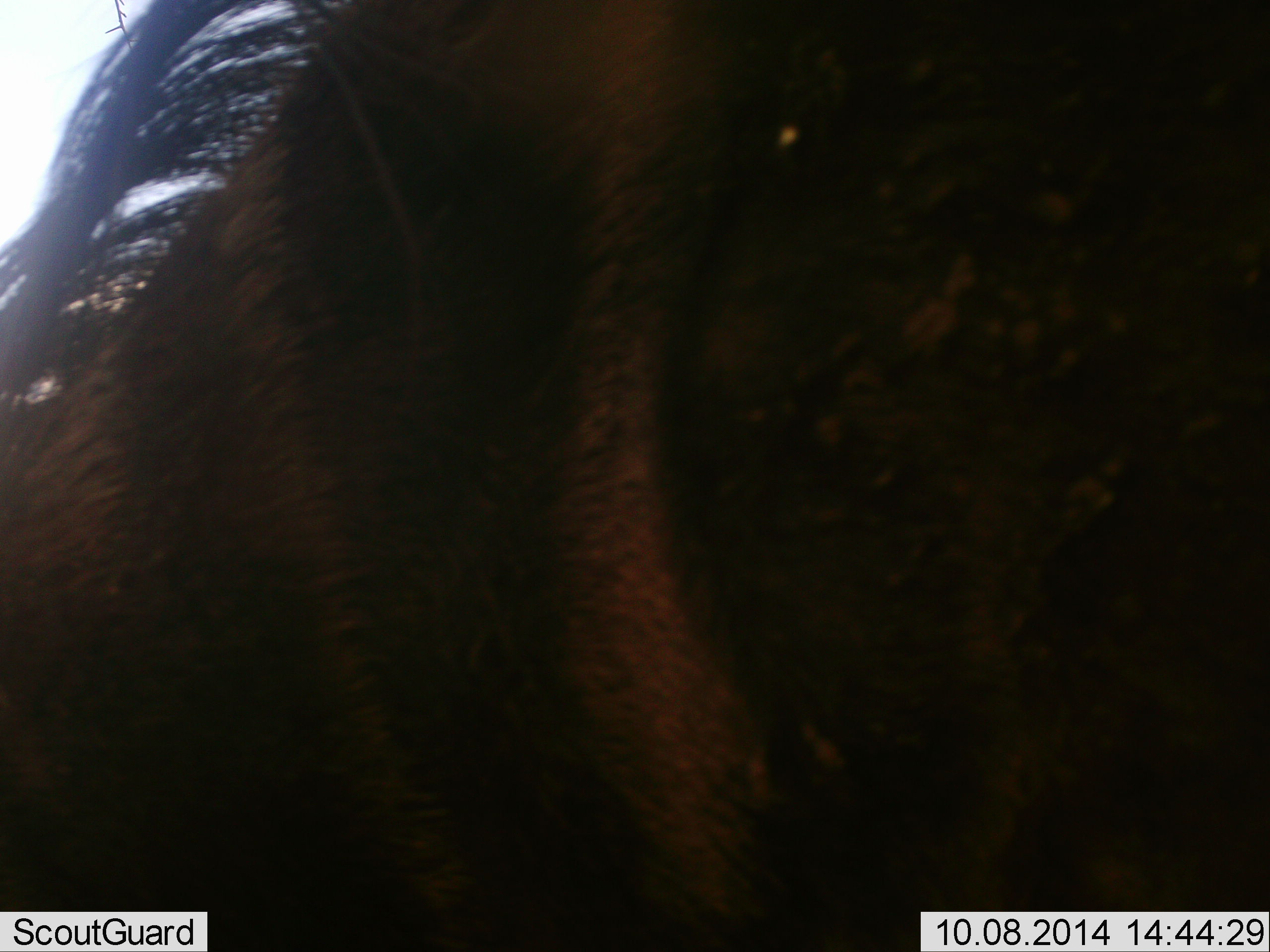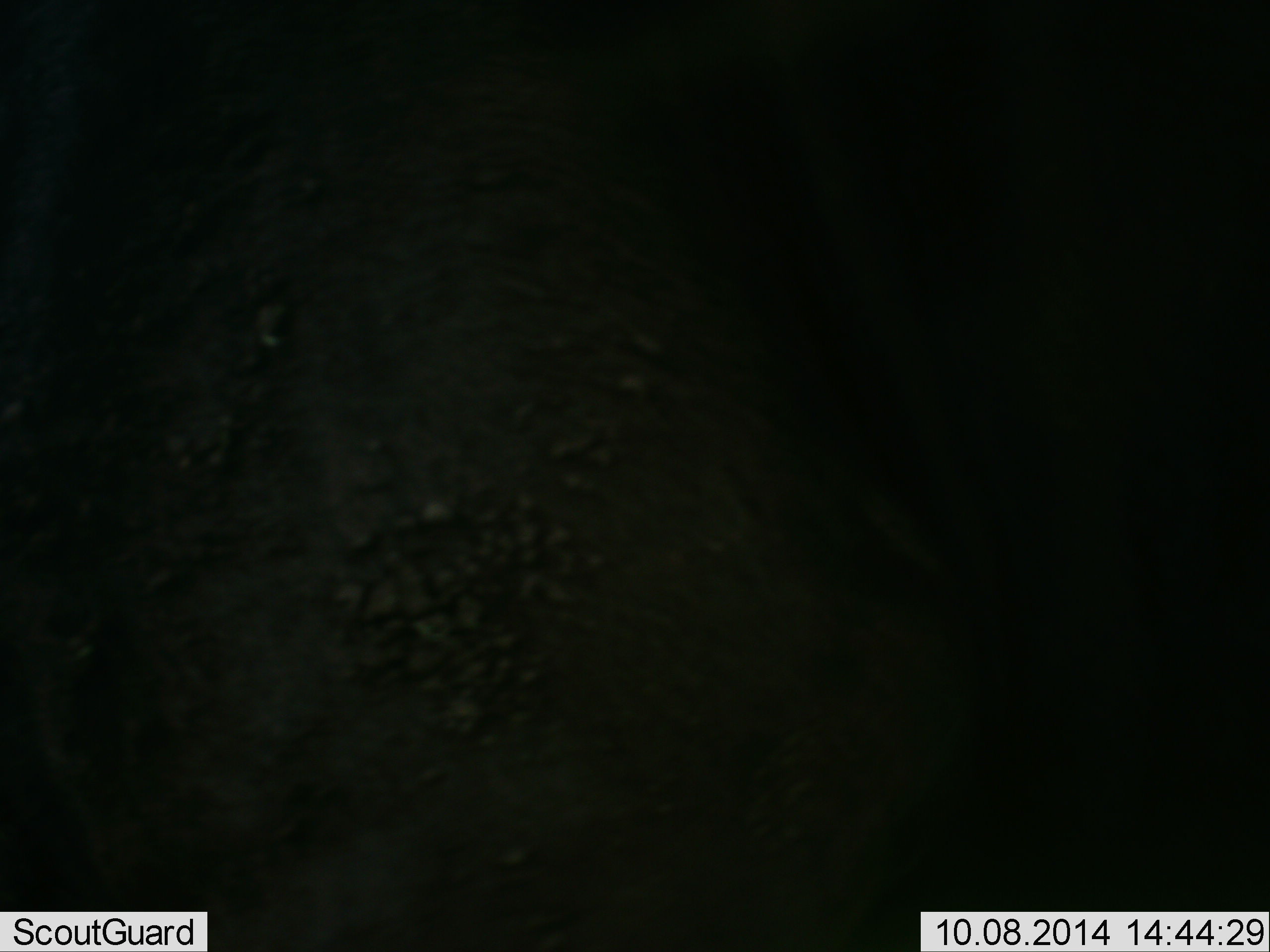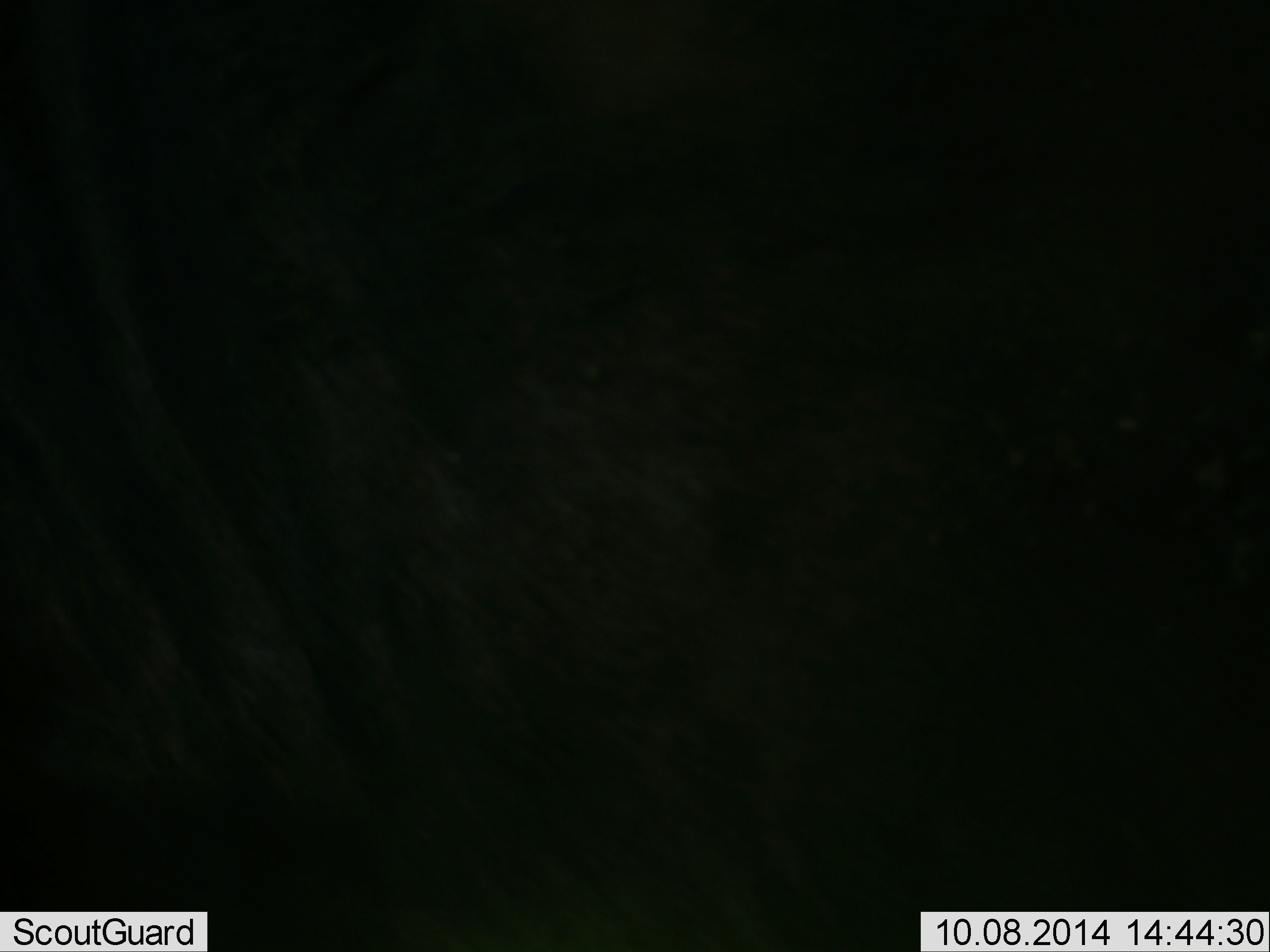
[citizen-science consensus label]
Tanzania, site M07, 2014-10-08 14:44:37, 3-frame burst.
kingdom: Animalia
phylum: Chordata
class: Mammalia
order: Artiodactyla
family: Bovidae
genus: Connochaetes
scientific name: Connochaetes taurinus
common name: blue wildebeest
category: wildebeest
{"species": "wildebeest (blue wildebeest) (Connochaetes taurinus)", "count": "1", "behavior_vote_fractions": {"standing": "62%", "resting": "0%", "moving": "38%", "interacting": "0%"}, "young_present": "0%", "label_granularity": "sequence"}